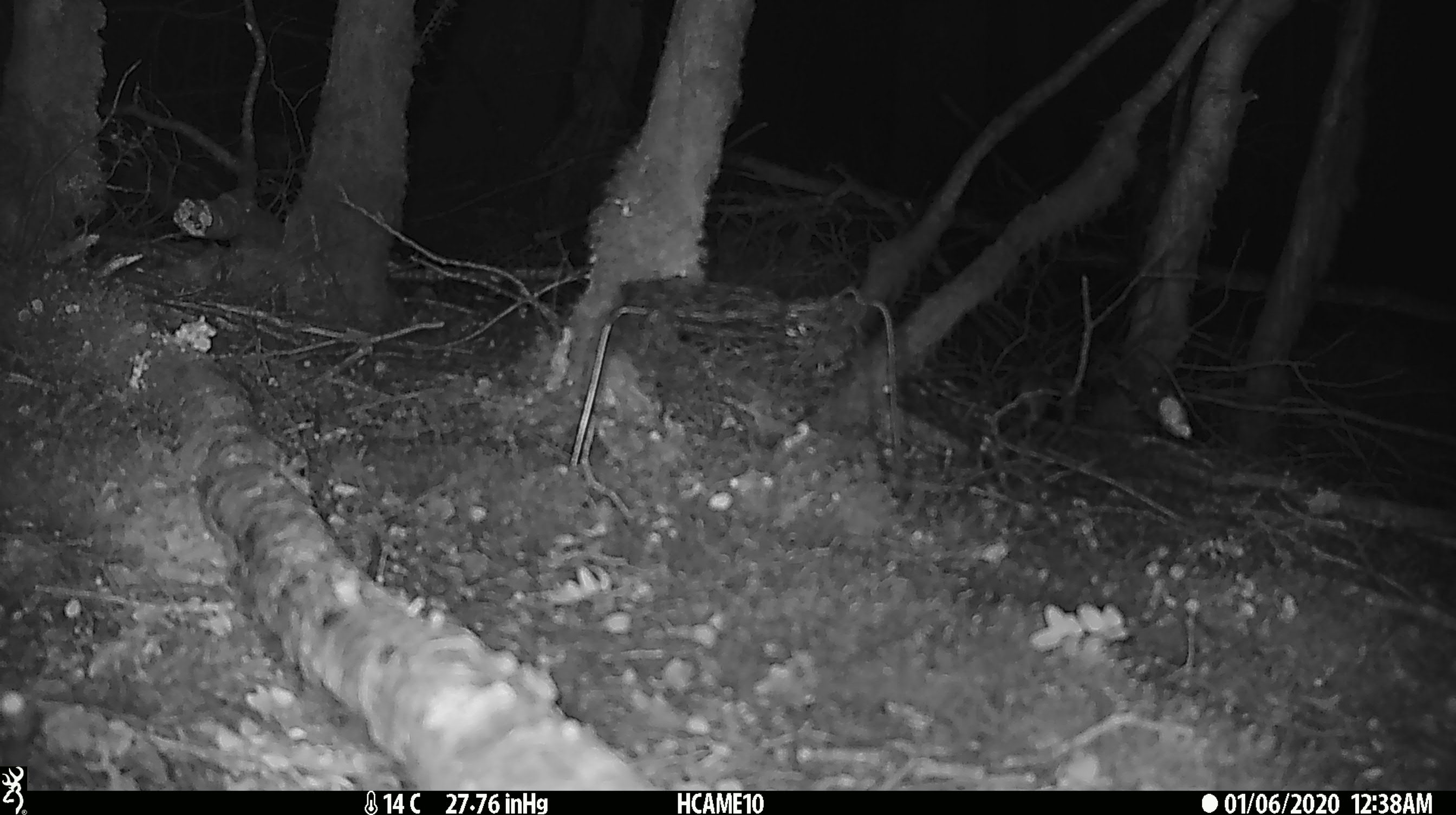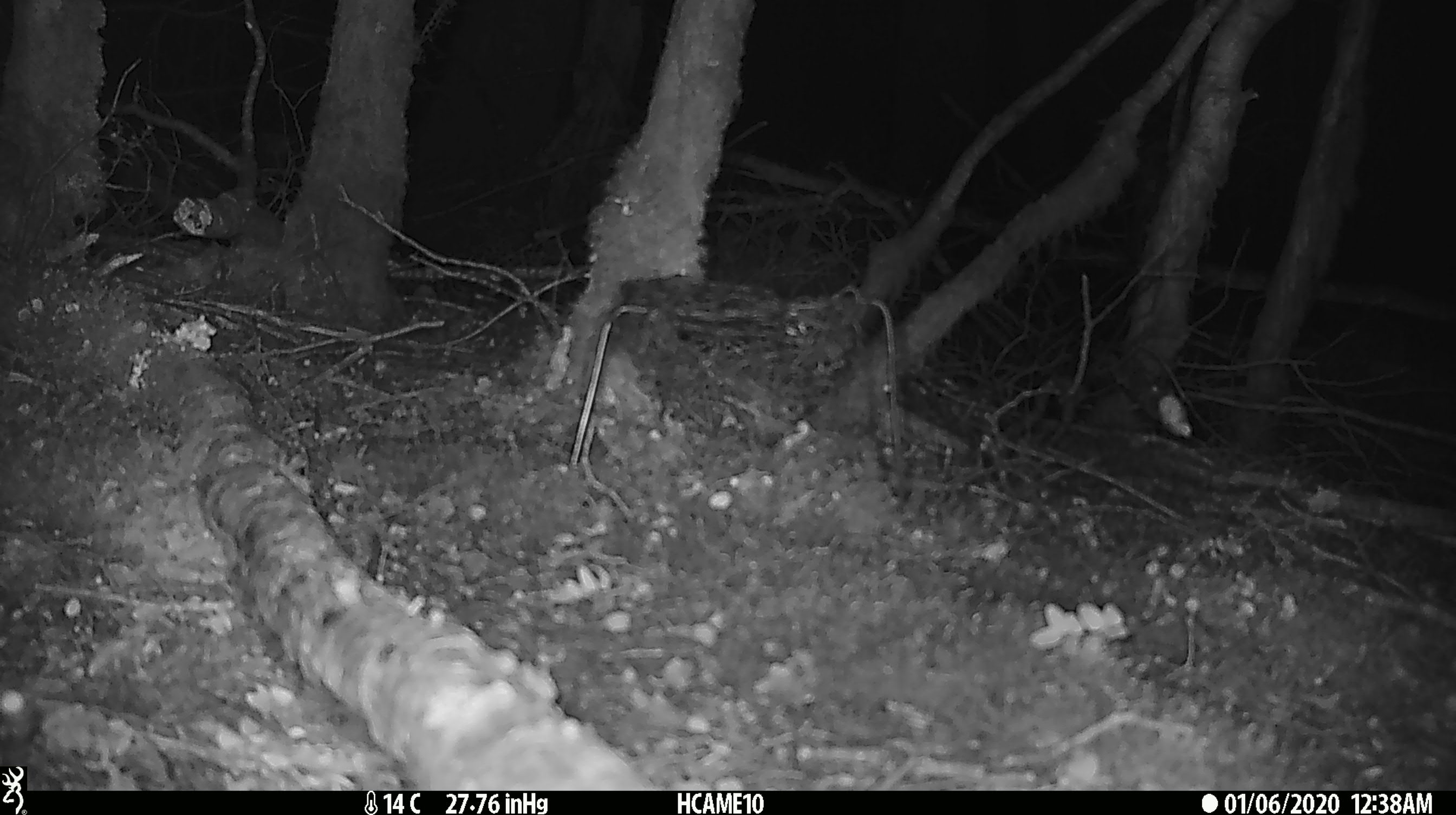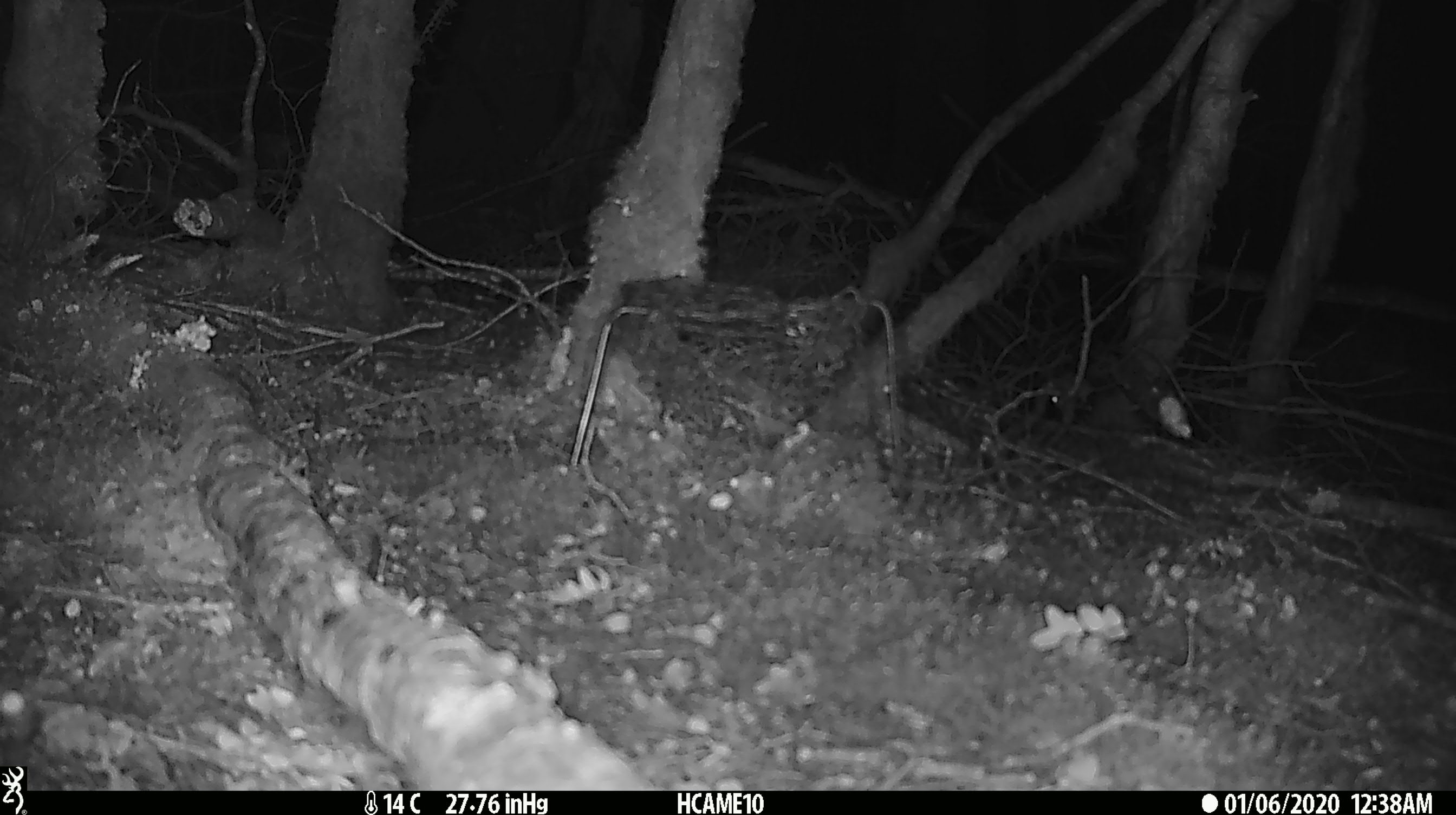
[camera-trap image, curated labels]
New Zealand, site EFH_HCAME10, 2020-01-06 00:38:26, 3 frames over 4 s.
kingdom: Animalia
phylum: Chordata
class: Mammalia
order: Rodentia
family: Muridae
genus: Mus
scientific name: Mus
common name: mouse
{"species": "mouse (Mus)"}